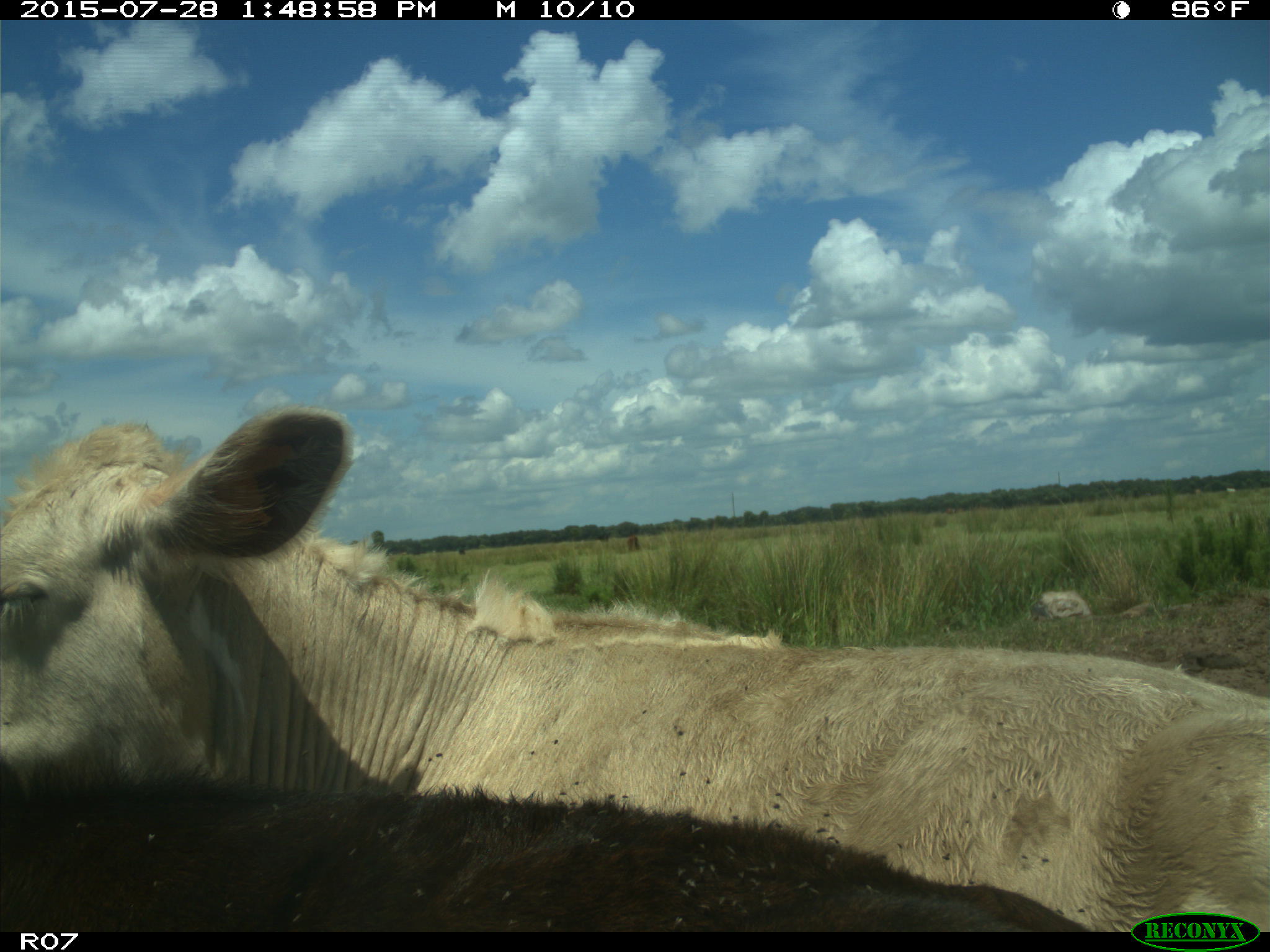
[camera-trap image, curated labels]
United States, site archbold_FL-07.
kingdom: Animalia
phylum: Chordata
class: Mammalia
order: Artiodactyla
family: Bovidae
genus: Bos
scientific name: Bos taurus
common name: domestic cow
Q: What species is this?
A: Bos taurus (domestic cow).